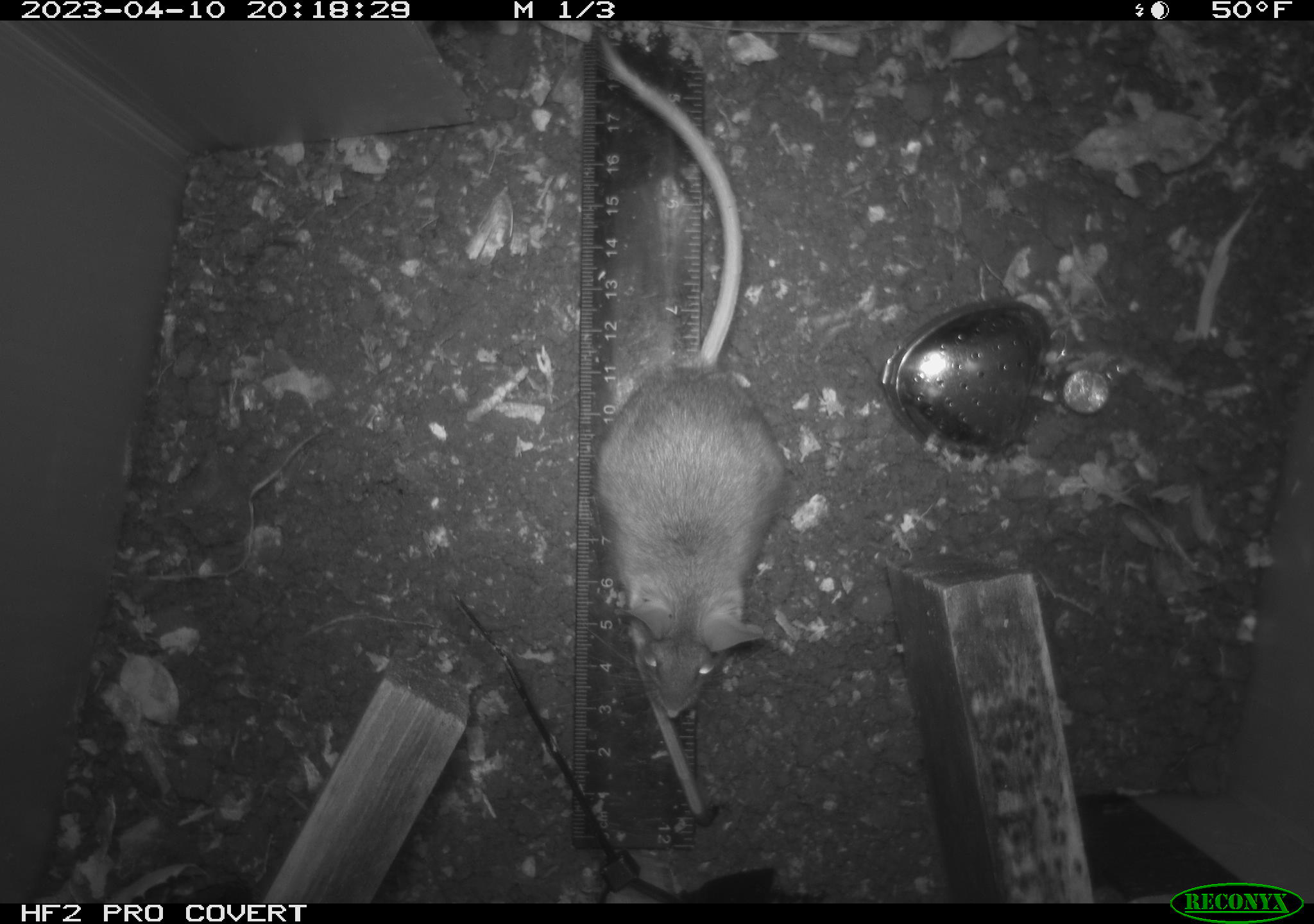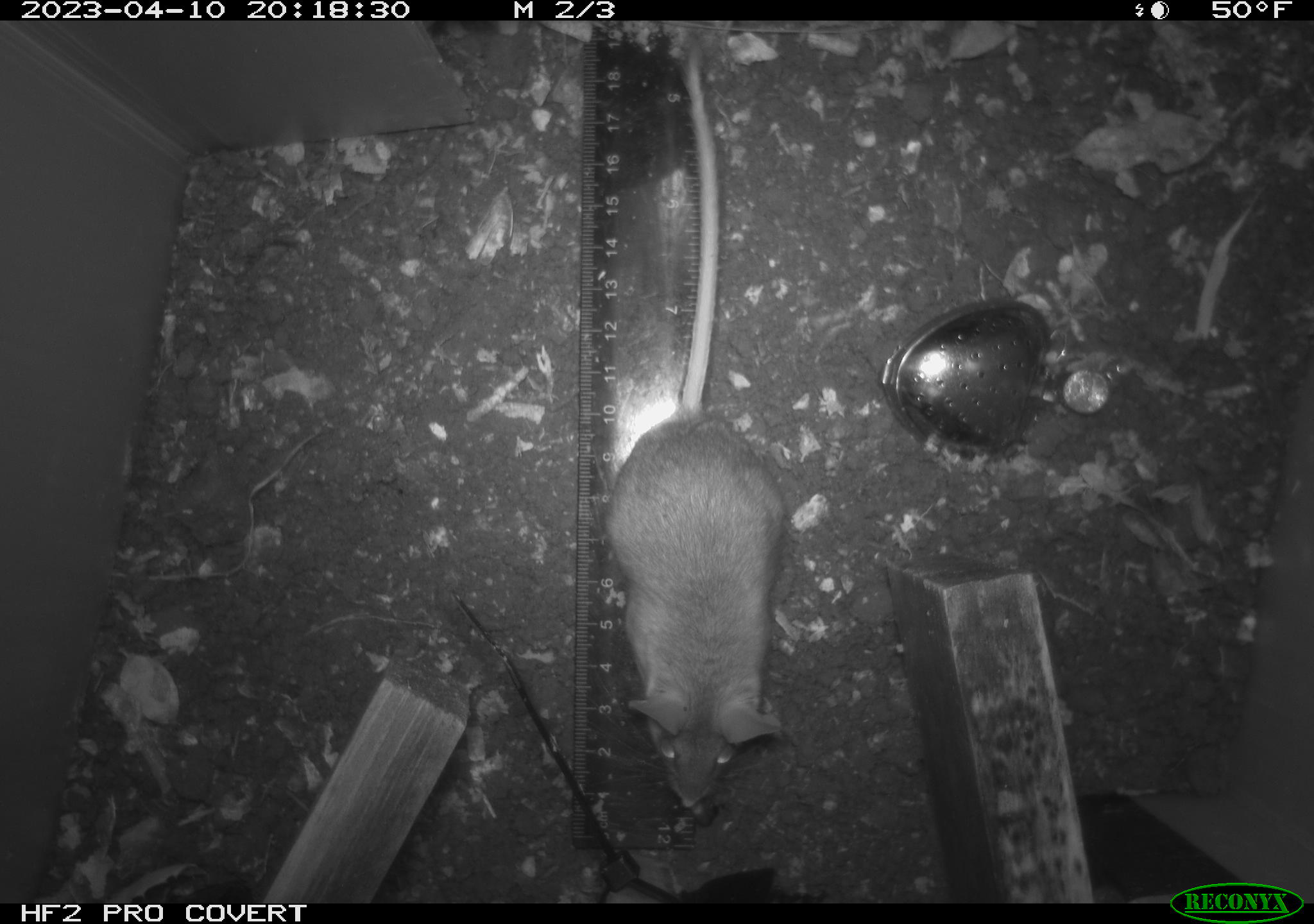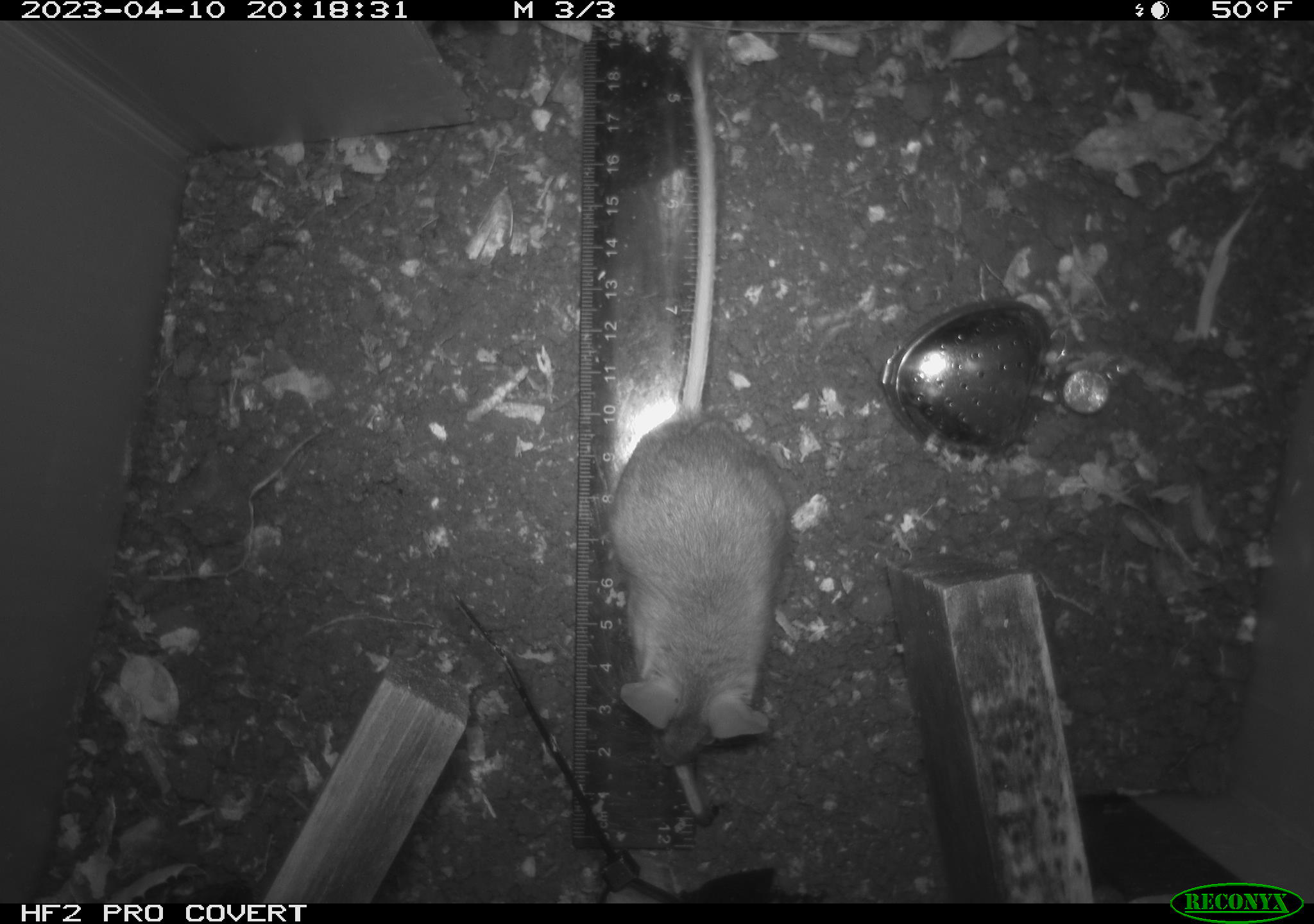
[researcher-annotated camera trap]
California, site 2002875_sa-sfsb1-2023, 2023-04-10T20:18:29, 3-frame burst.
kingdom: Animalia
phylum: Chordata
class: Mammalia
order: Rodentia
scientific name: Rodentia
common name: mouse species